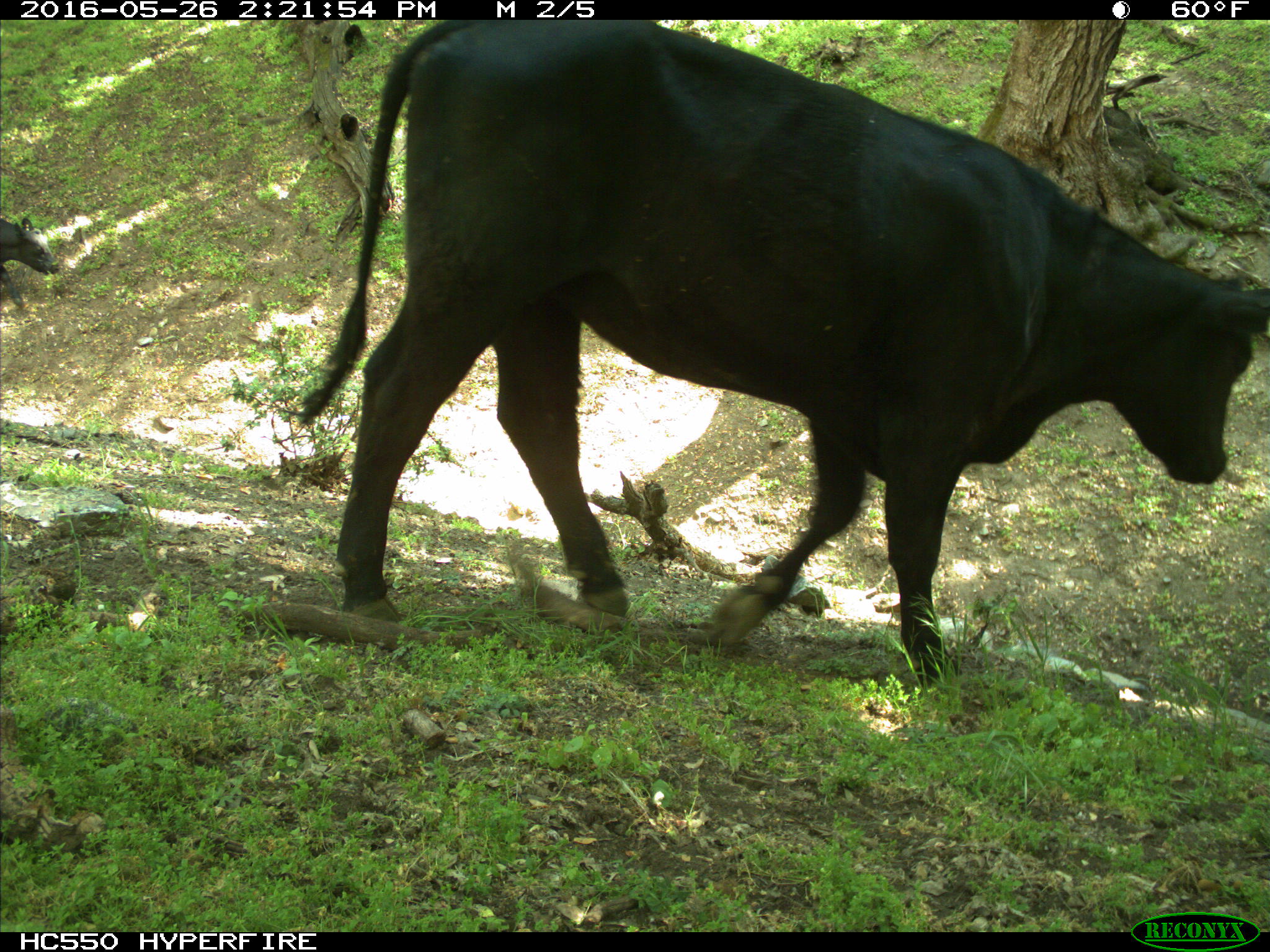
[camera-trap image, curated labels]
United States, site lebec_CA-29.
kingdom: Animalia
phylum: Chordata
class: Mammalia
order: Artiodactyla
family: Bovidae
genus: Bos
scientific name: Bos taurus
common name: domestic cow